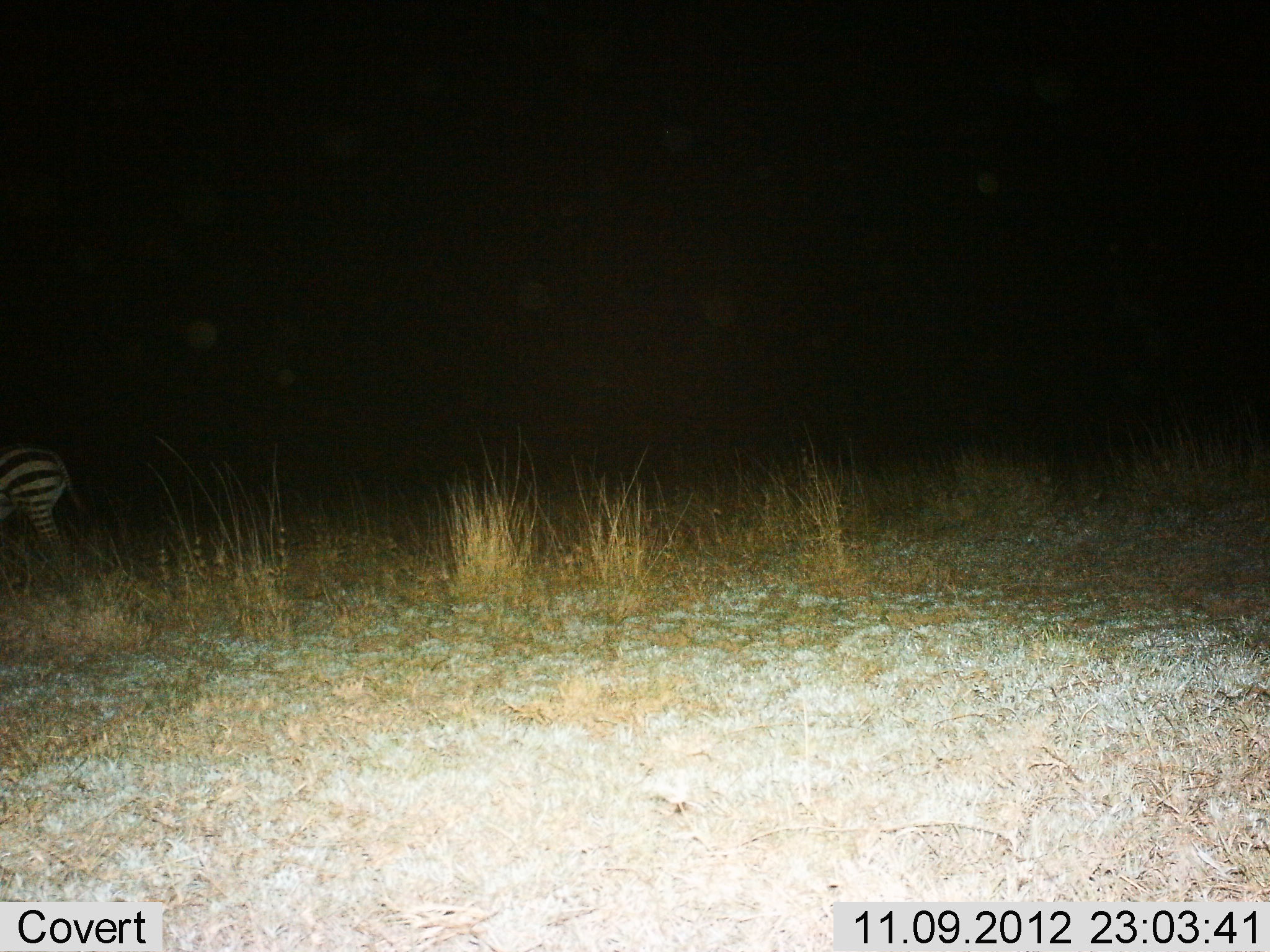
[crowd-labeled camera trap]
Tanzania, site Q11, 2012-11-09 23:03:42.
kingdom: Animalia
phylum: Chordata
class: Mammalia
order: Perissodactyla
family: Equidae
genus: Equus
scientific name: Equus quagga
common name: plains zebra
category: zebra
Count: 1.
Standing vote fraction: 50%.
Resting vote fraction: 0%.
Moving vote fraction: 50%.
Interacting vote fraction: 0%.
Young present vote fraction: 0%.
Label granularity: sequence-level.